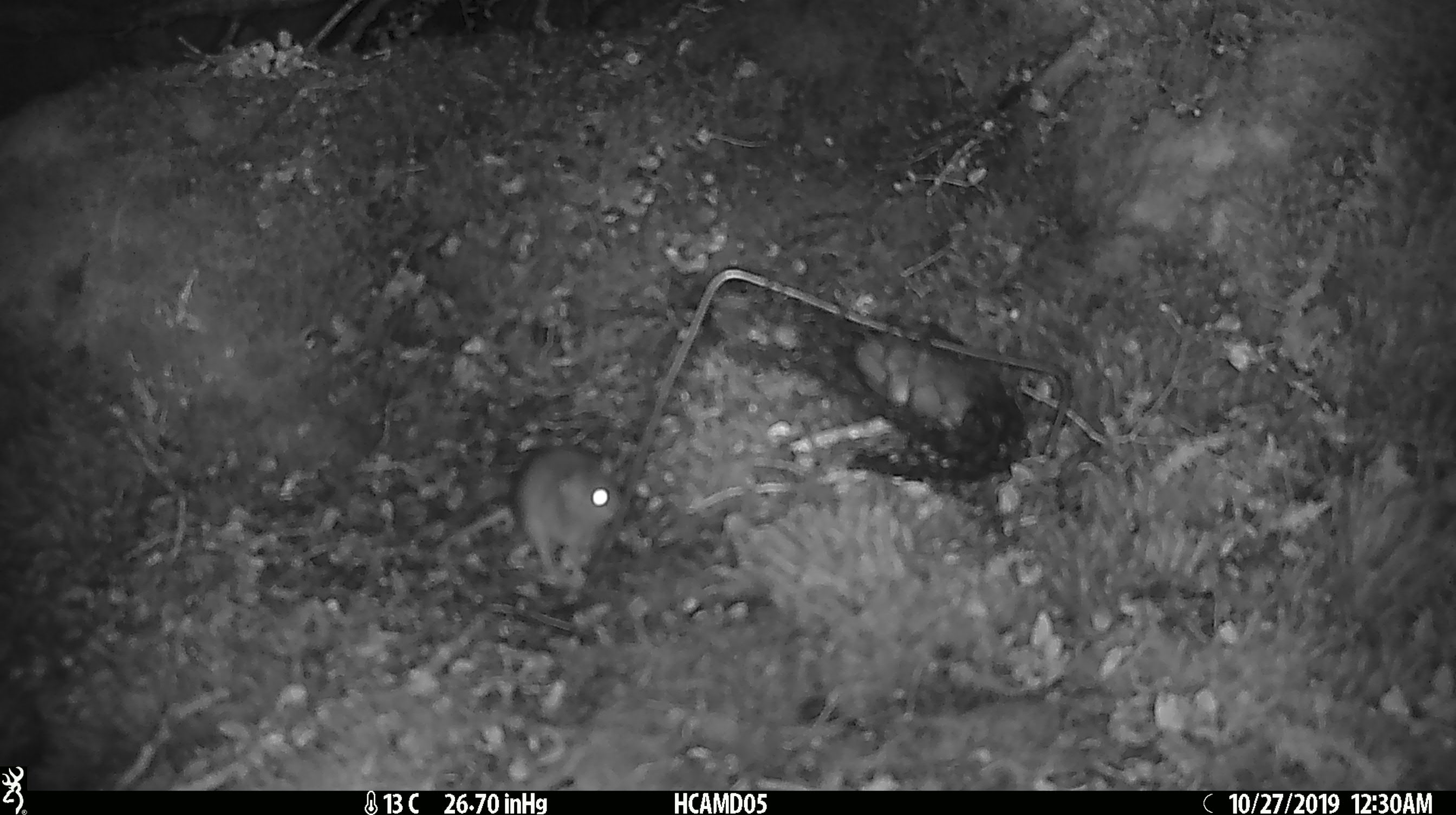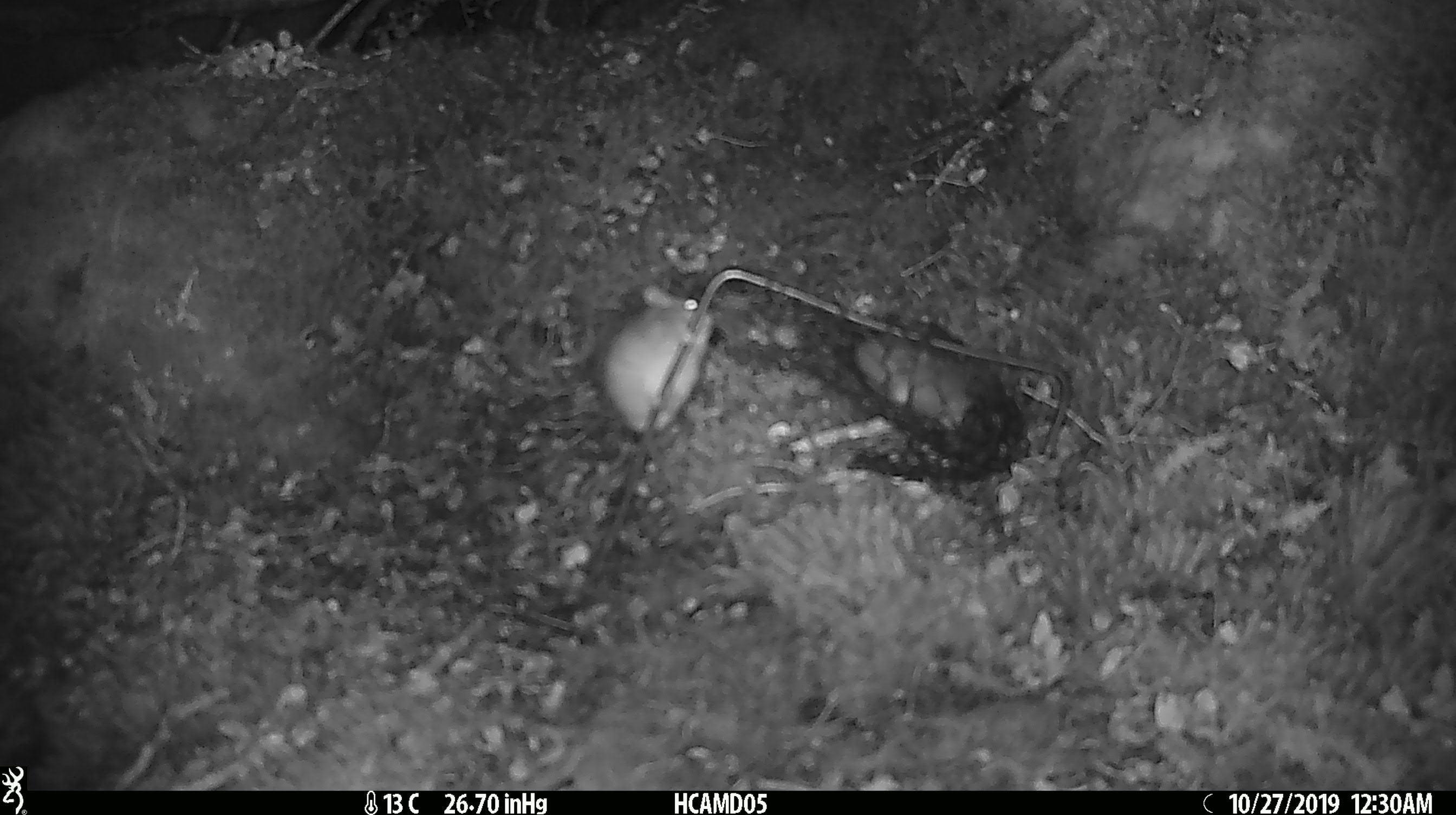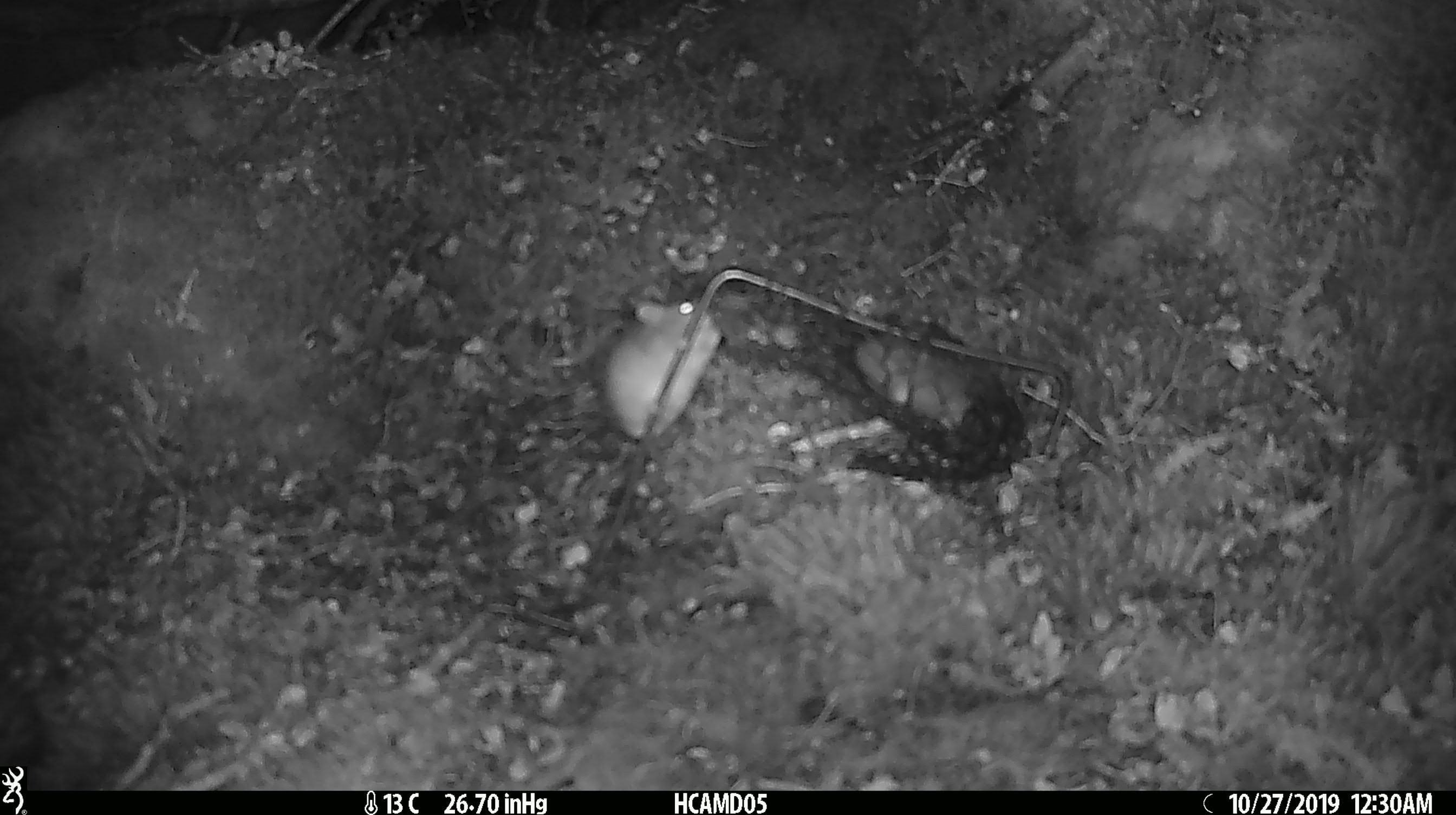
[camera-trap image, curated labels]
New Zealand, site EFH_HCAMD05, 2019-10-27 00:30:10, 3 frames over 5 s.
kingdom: Animalia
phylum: Chordata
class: Mammalia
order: Rodentia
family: Muridae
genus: Mus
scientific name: Mus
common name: mouse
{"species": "mouse (Mus)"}